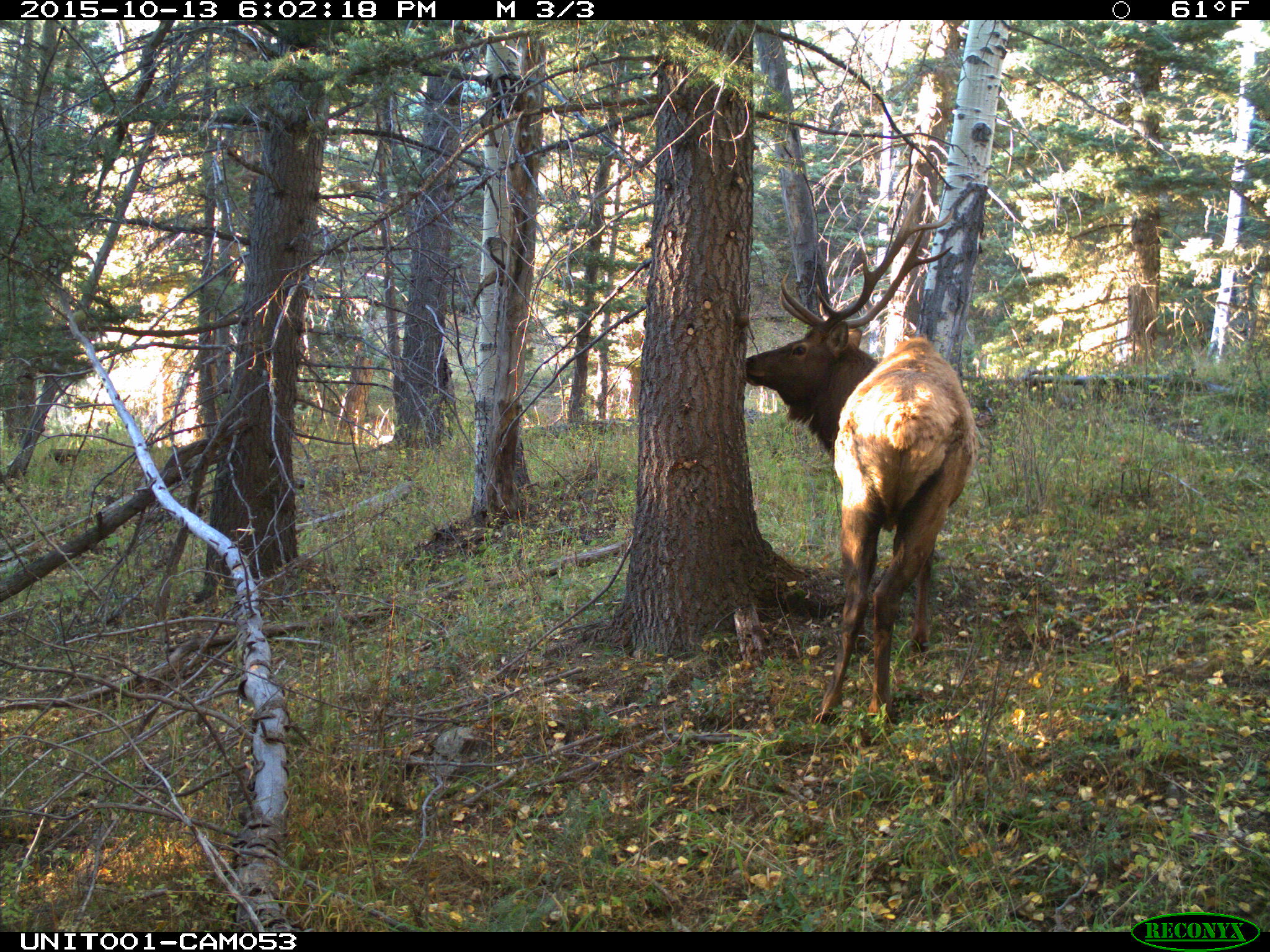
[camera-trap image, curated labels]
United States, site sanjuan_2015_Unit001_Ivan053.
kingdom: Animalia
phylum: Chordata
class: Mammalia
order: Artiodactyla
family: Cervidae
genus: Cervus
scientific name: Cervus elaphus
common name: red deer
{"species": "Cervus elaphus (red deer)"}